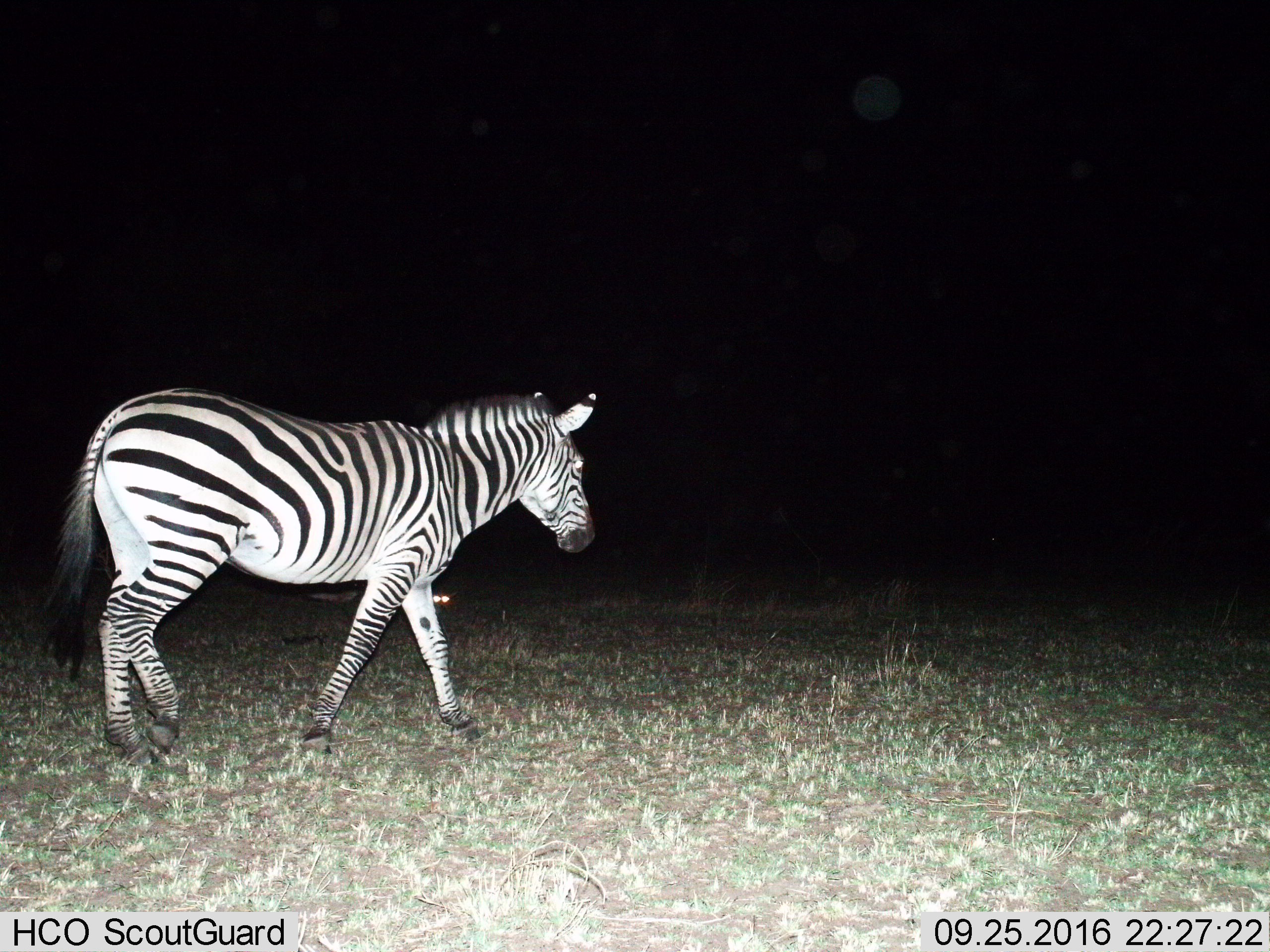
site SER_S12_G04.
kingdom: Animalia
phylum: Chordata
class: Mammalia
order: Perissodactyla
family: Equidae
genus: Equus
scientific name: Equus quagga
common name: plains zebra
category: zebraplains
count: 1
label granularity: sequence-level